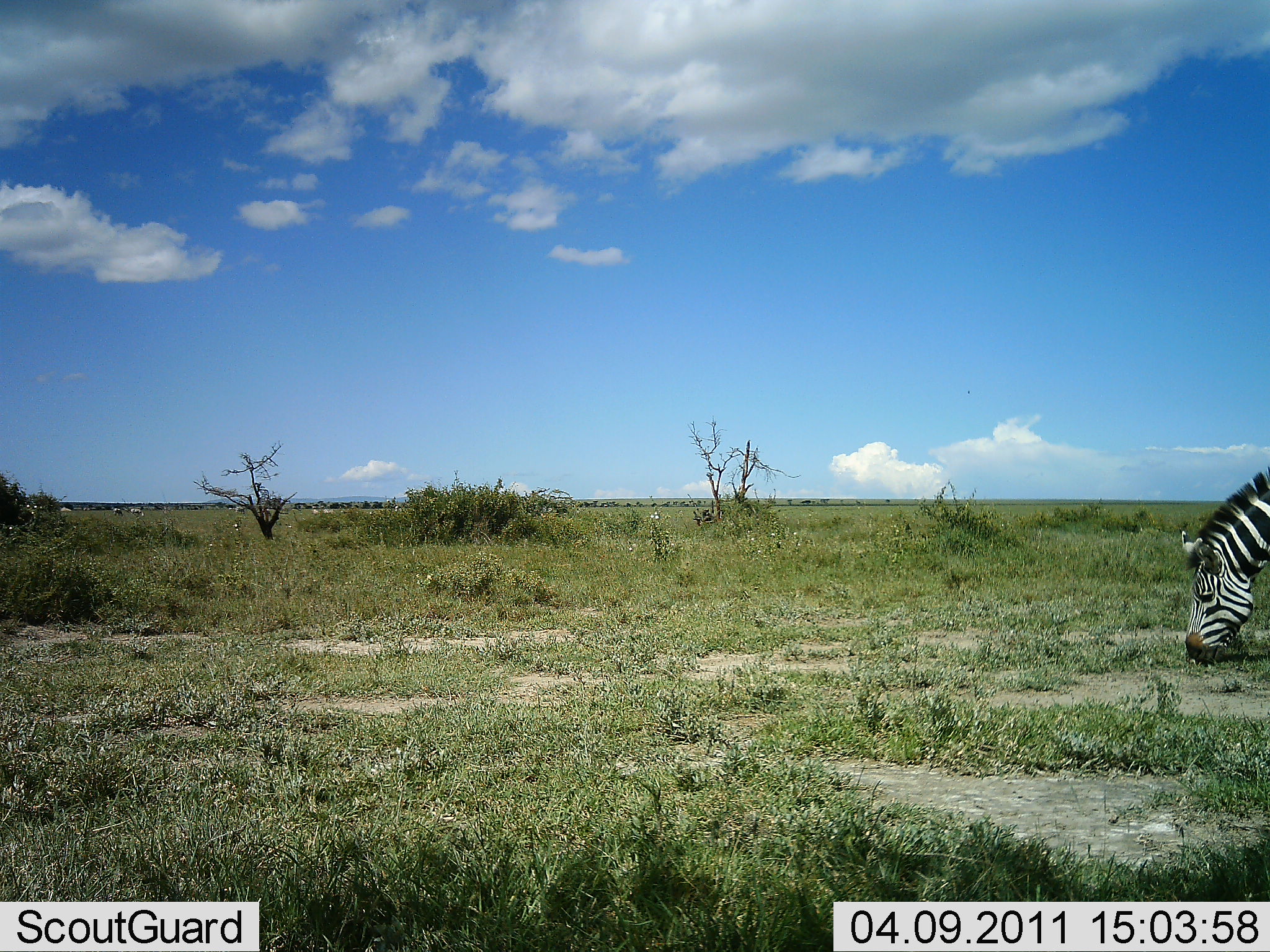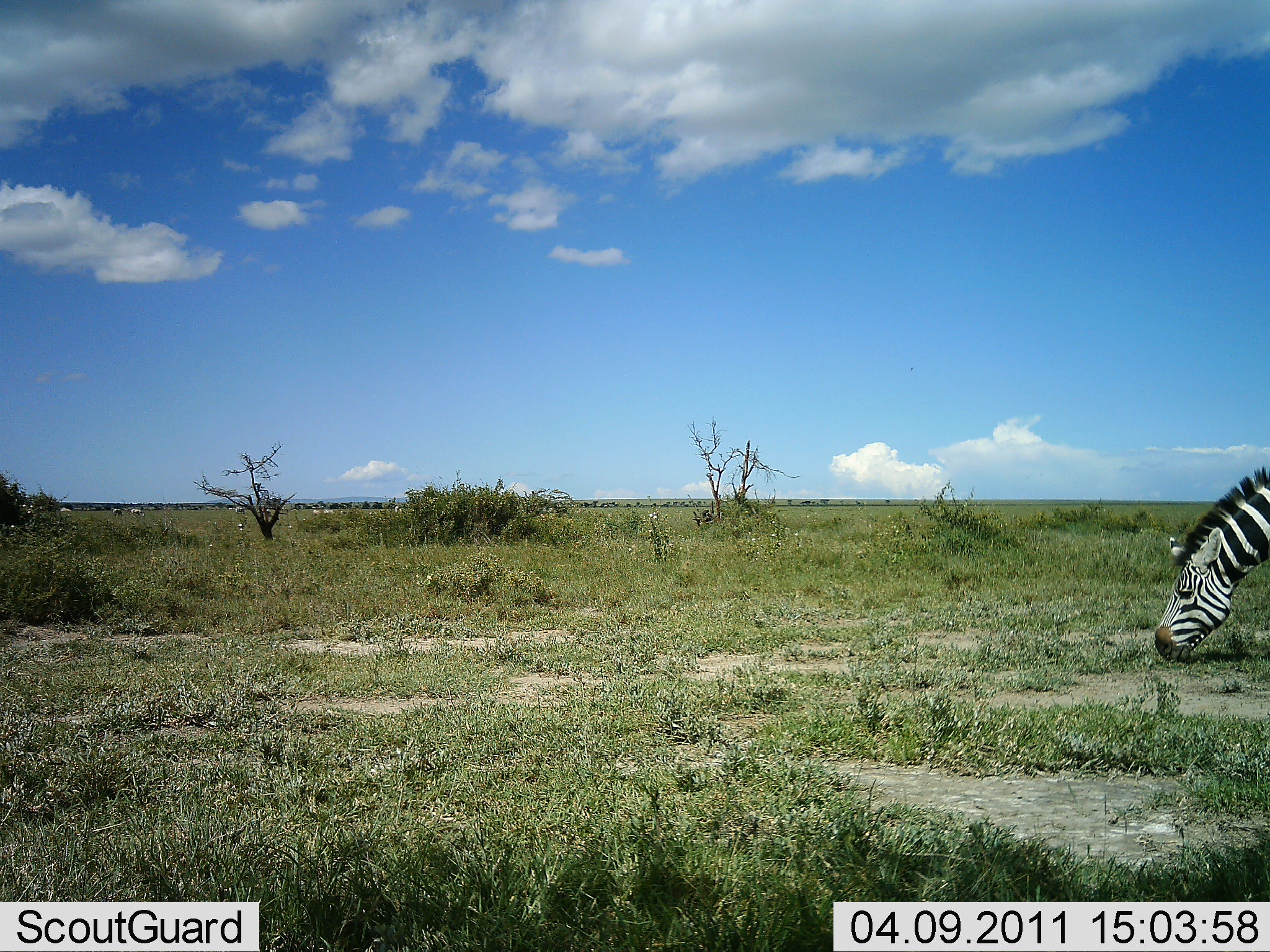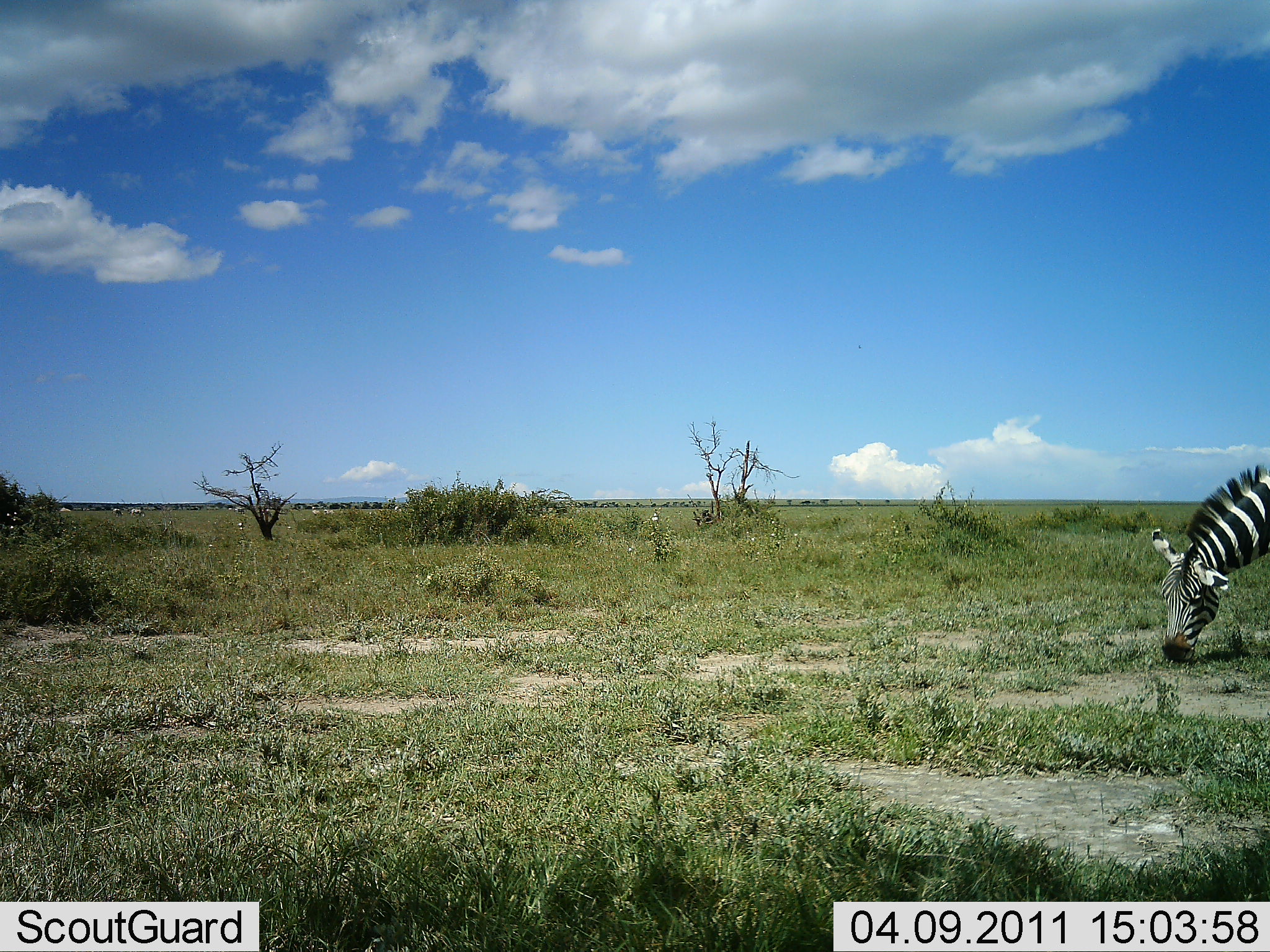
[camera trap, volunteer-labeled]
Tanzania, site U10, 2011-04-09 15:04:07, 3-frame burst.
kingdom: Animalia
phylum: Chordata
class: Mammalia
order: Perissodactyla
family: Equidae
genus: Equus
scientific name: Equus quagga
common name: plains zebra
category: zebra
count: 1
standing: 27%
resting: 0%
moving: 0%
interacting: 0%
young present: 0%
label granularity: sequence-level